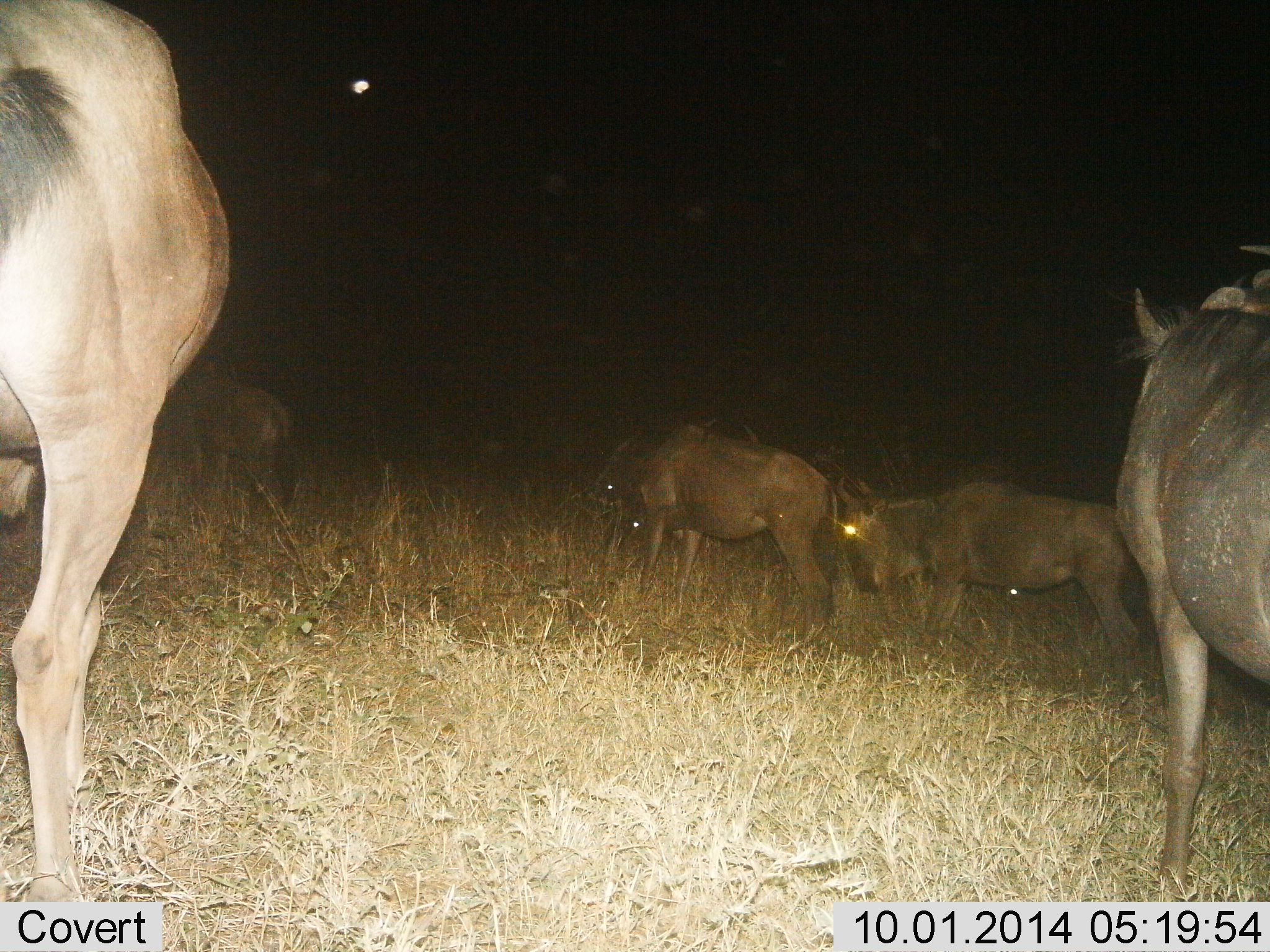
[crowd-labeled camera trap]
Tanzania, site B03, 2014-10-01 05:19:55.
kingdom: Animalia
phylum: Chordata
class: Mammalia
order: Artiodactyla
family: Bovidae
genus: Connochaetes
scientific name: Connochaetes taurinus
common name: blue wildebeest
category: wildebeest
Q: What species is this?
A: Wildebeest (blue wildebeest) (Connochaetes taurinus).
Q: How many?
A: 5.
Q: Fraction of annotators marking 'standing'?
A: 90%.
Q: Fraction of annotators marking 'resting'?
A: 0%.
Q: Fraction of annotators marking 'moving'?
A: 20%.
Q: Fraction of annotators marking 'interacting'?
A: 0%.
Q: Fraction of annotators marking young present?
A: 0%.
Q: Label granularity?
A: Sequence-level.